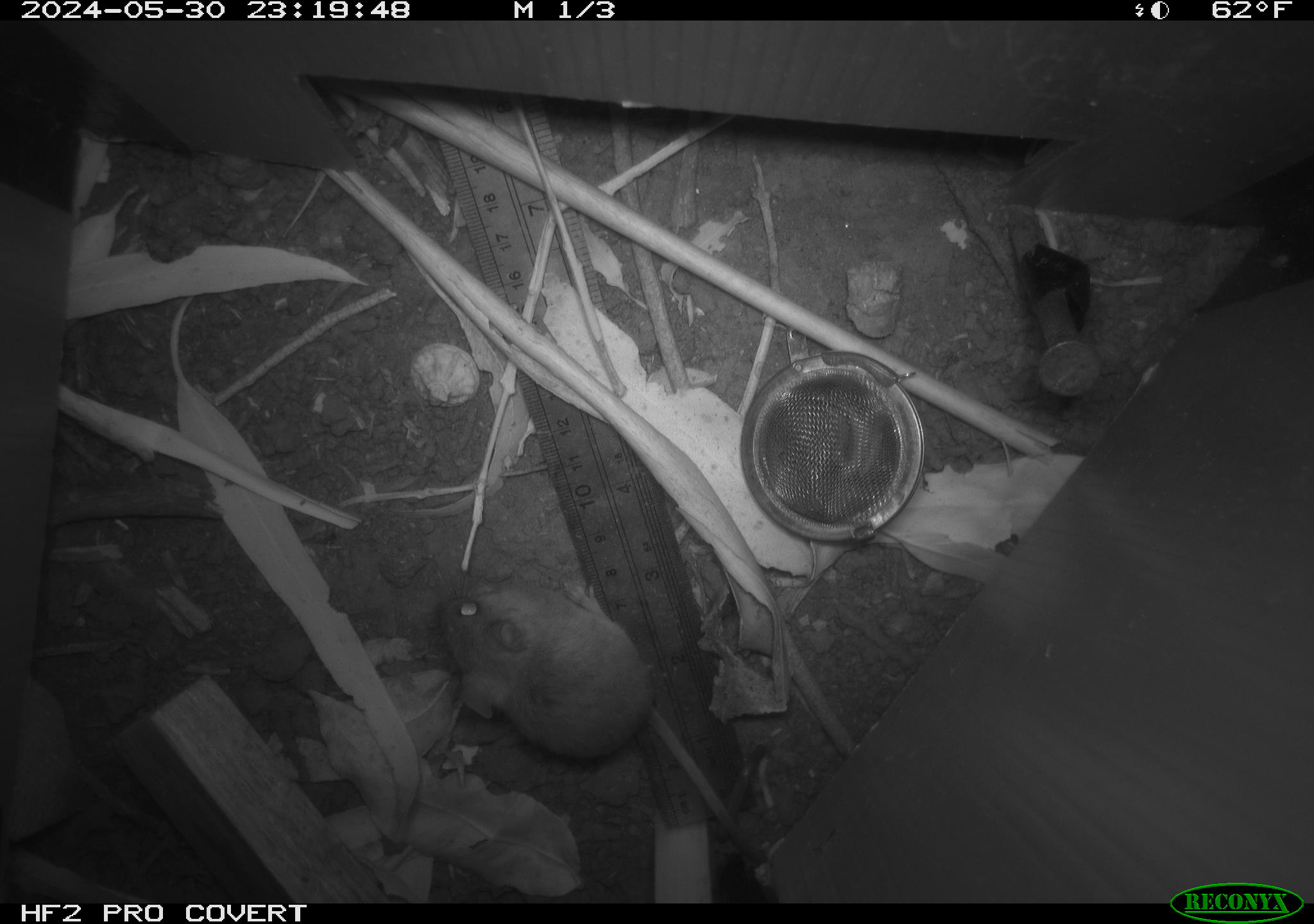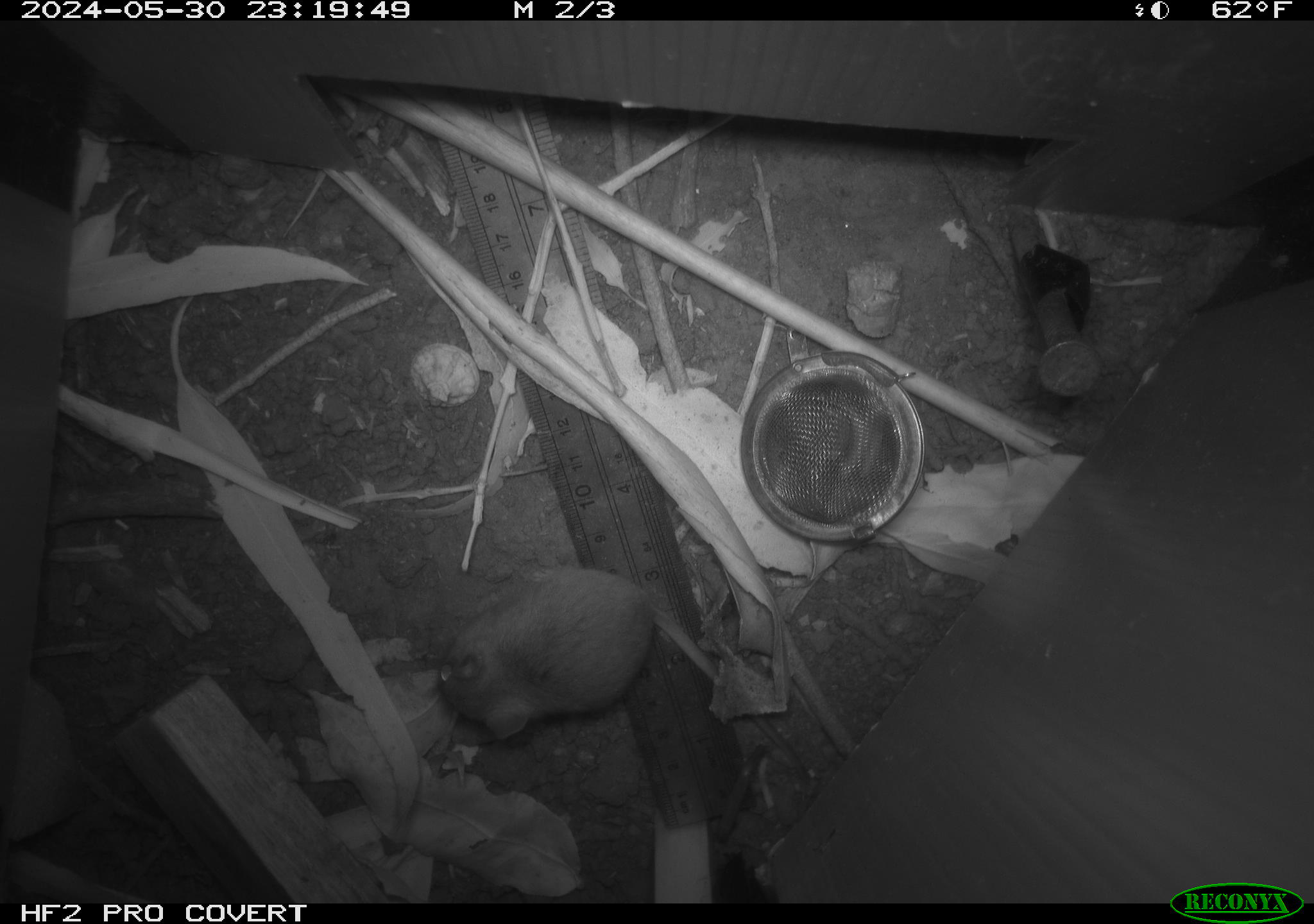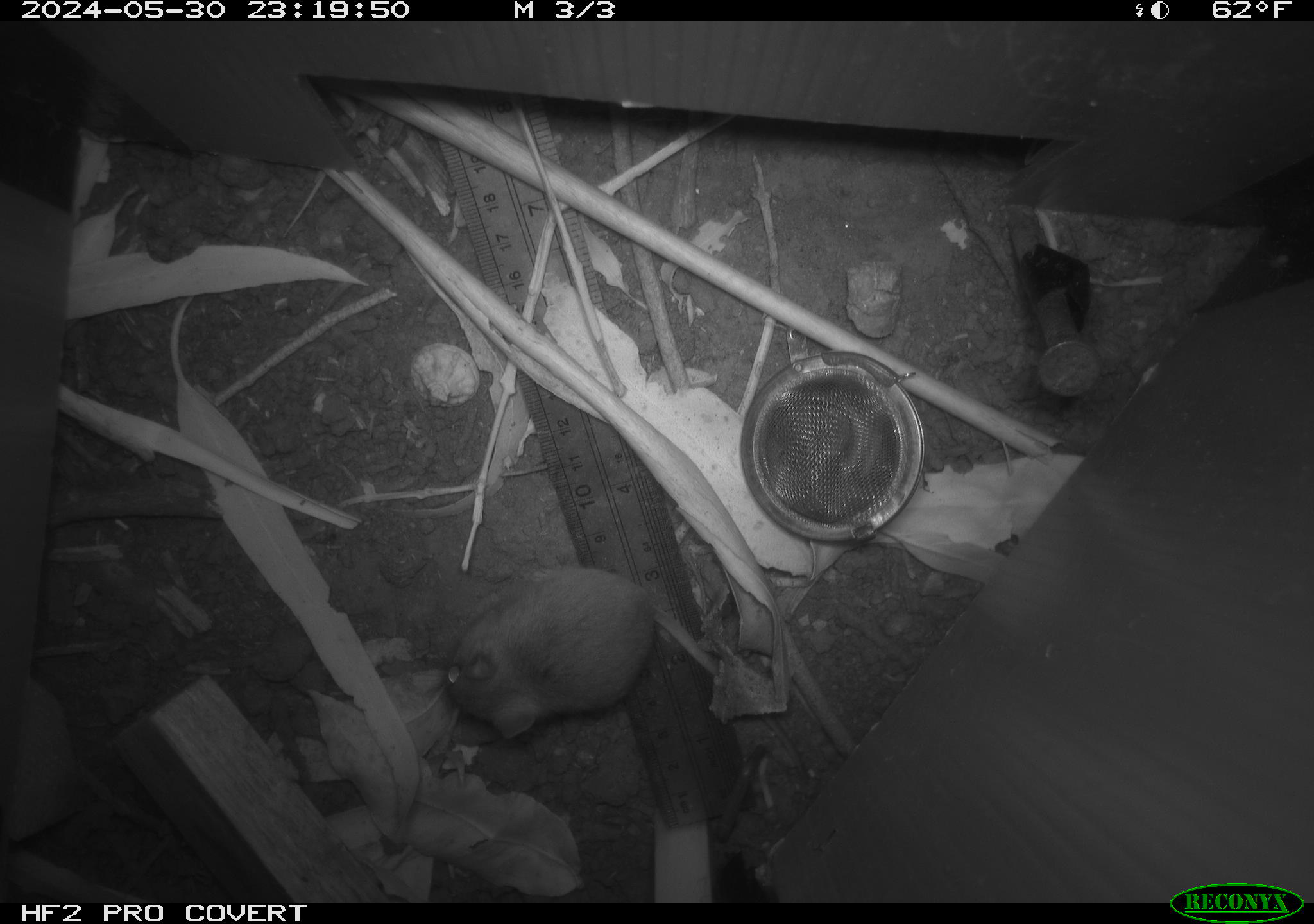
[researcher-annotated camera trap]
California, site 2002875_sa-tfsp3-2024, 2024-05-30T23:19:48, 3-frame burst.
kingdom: Animalia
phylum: Chordata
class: Mammalia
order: Rodentia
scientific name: Rodentia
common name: rodent